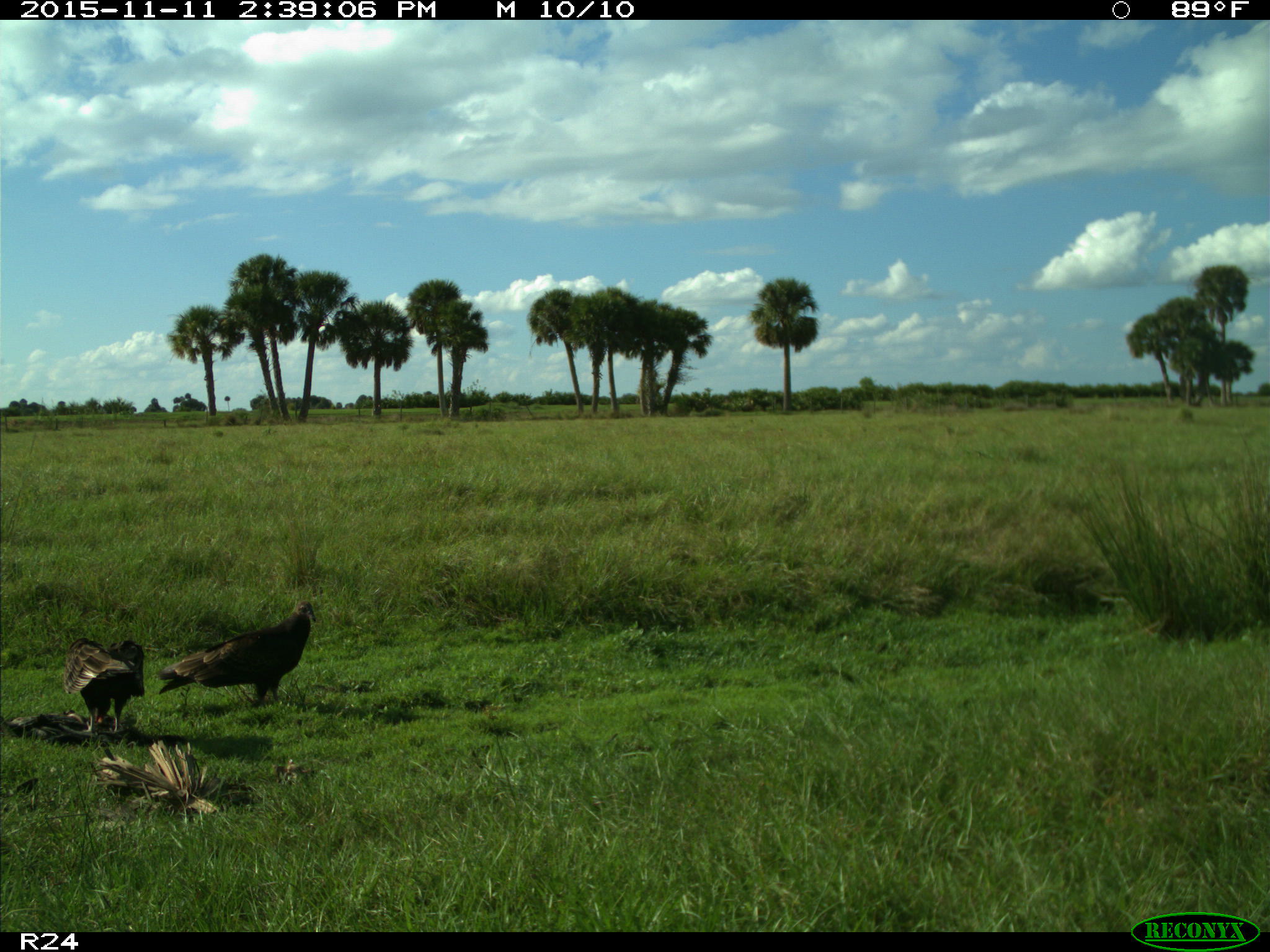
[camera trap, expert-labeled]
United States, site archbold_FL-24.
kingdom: Animalia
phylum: Chordata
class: Aves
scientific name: Aves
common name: birds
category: unidentified bird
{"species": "unidentified bird (birds) (Aves)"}